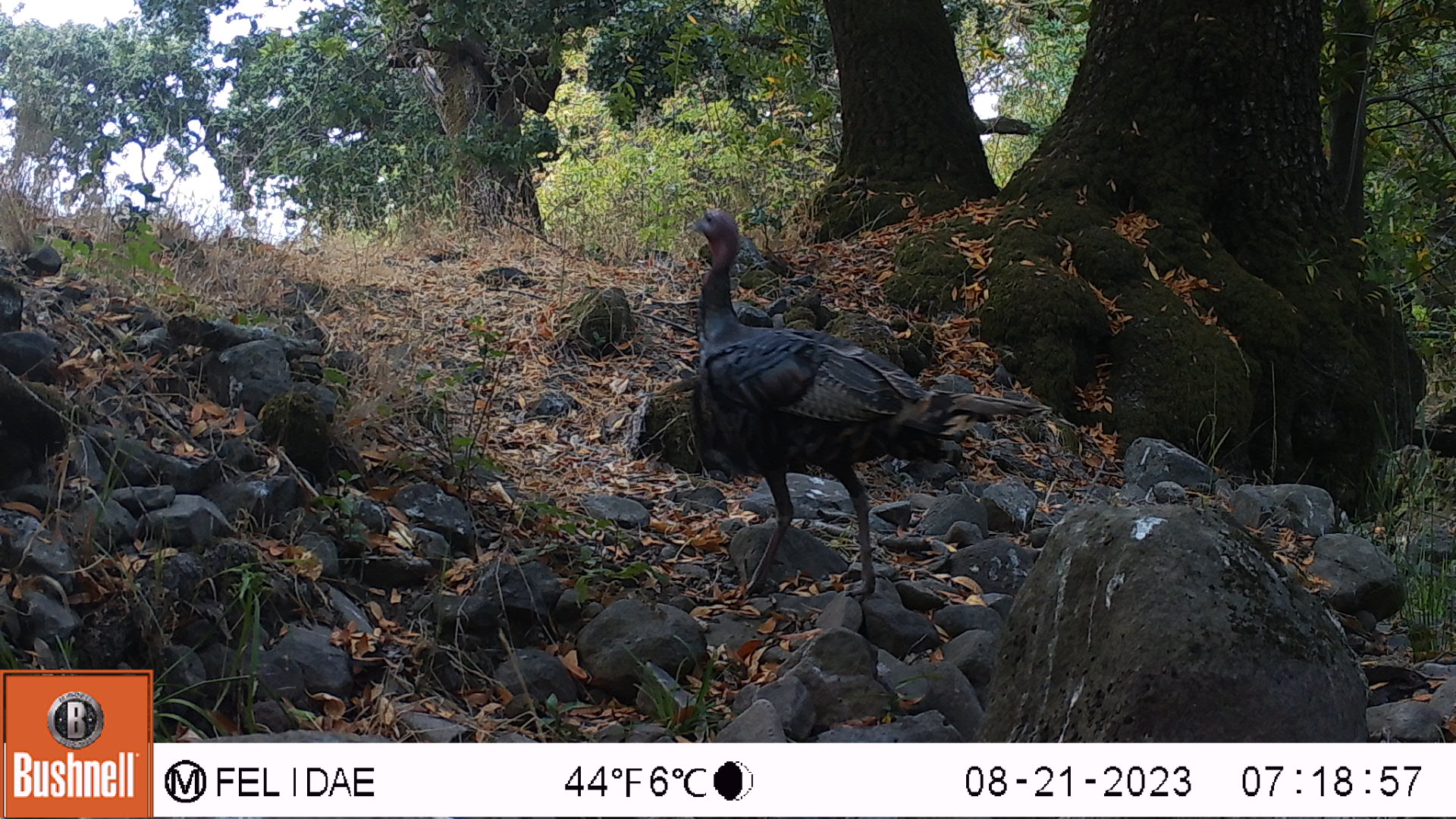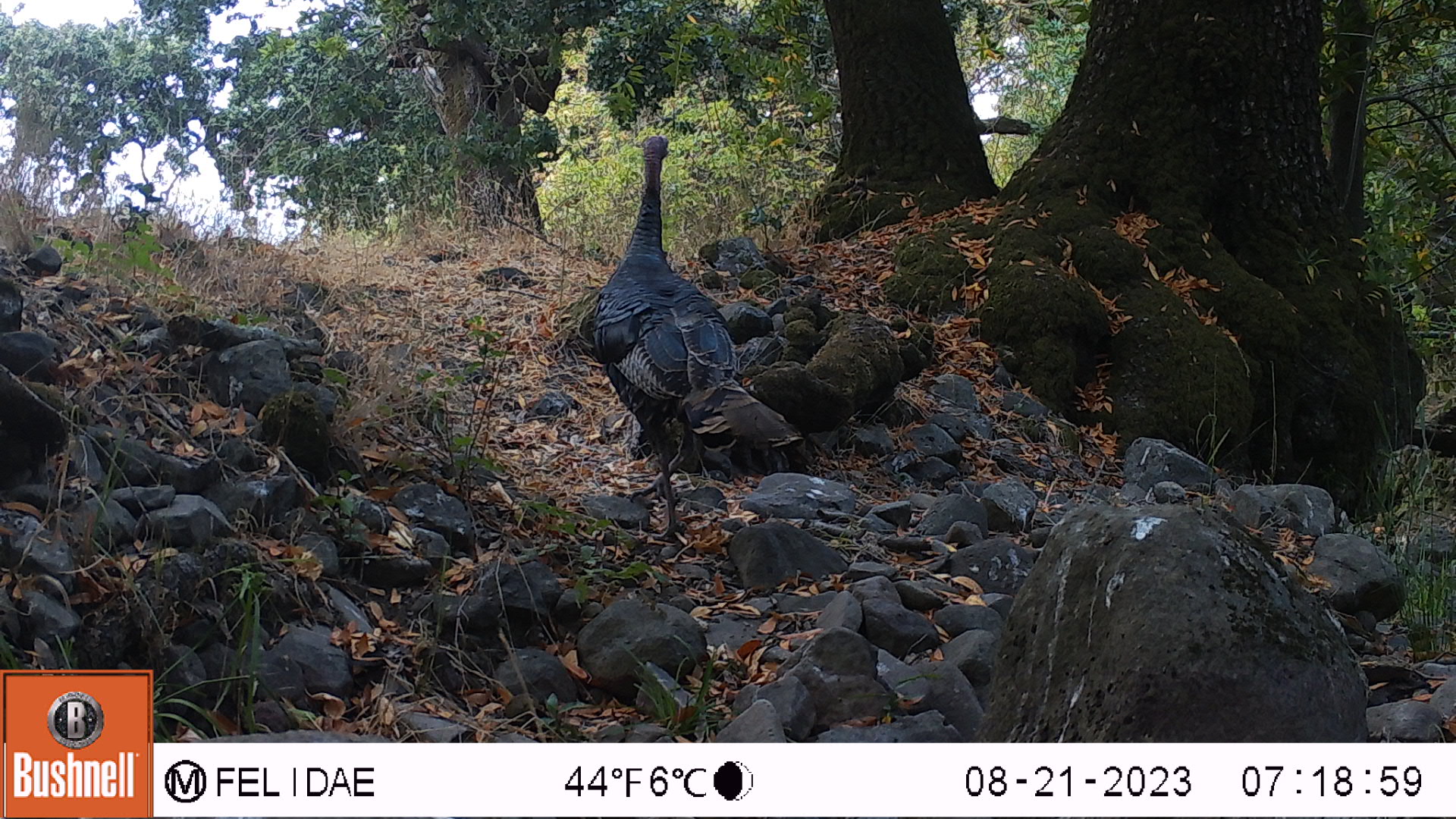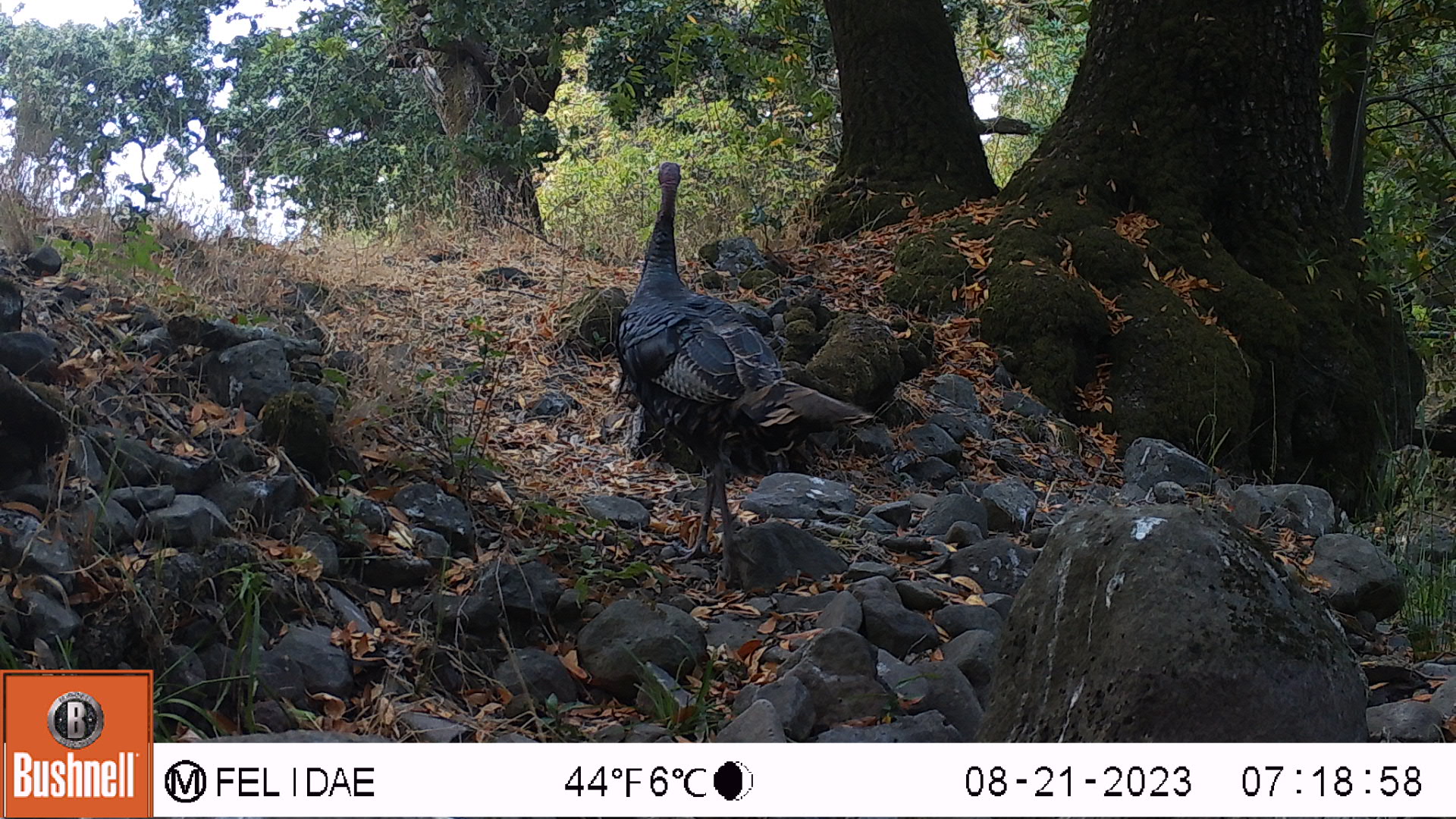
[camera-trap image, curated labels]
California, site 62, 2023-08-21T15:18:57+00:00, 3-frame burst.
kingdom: Animalia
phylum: Chordata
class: Aves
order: Galliformes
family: Phasianidae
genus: Meleagris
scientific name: Meleagris gallopavo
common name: turkey